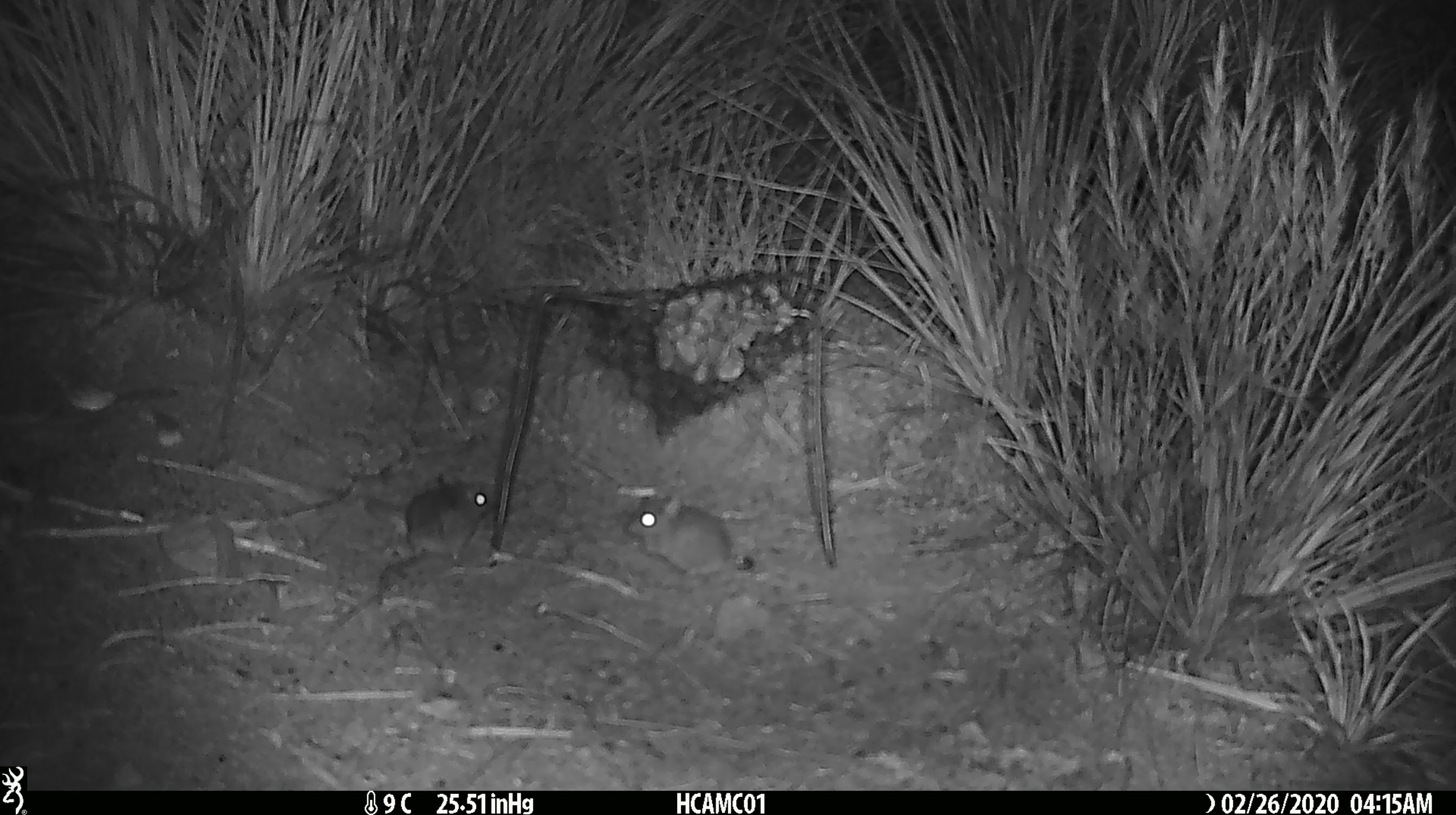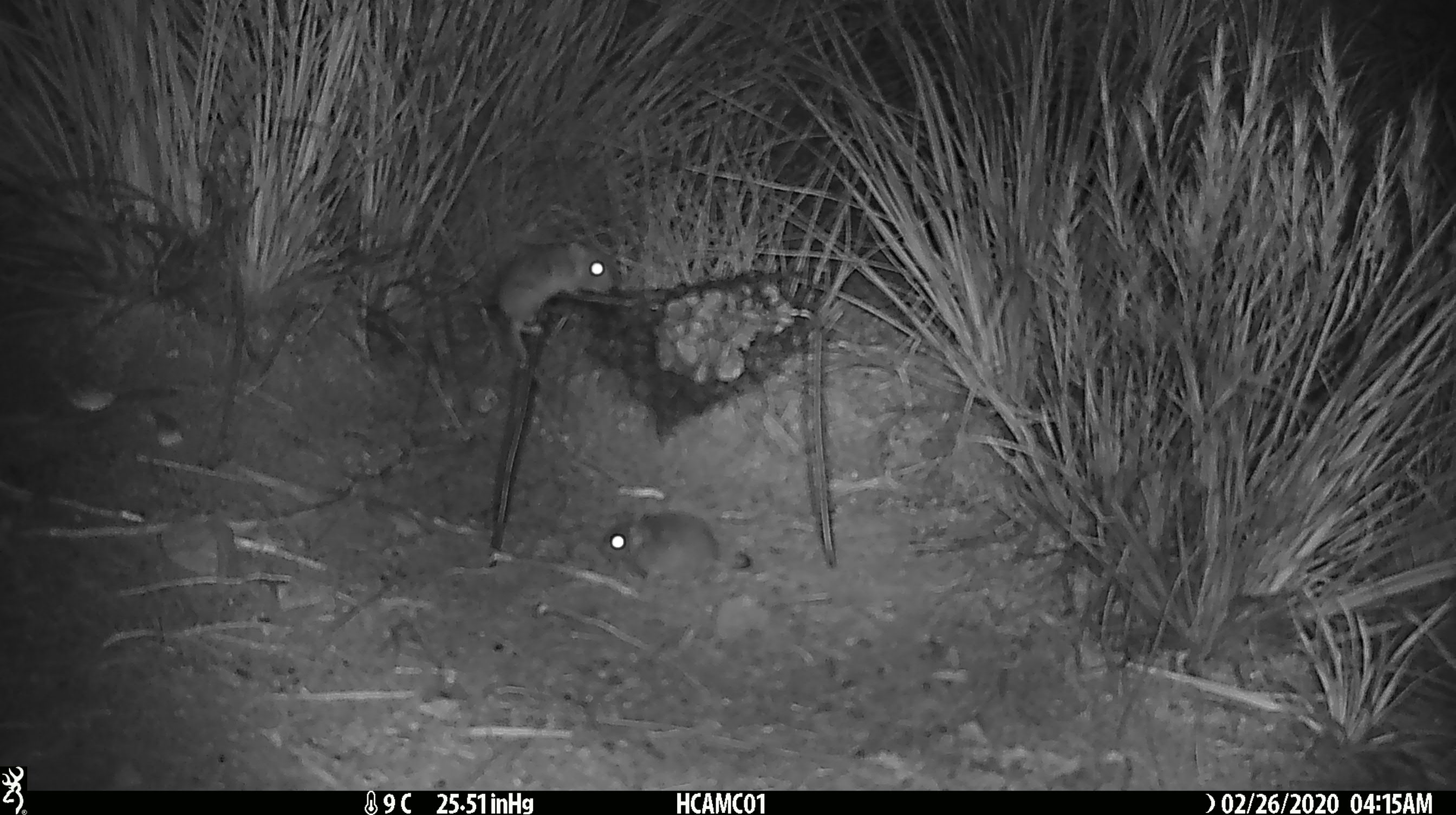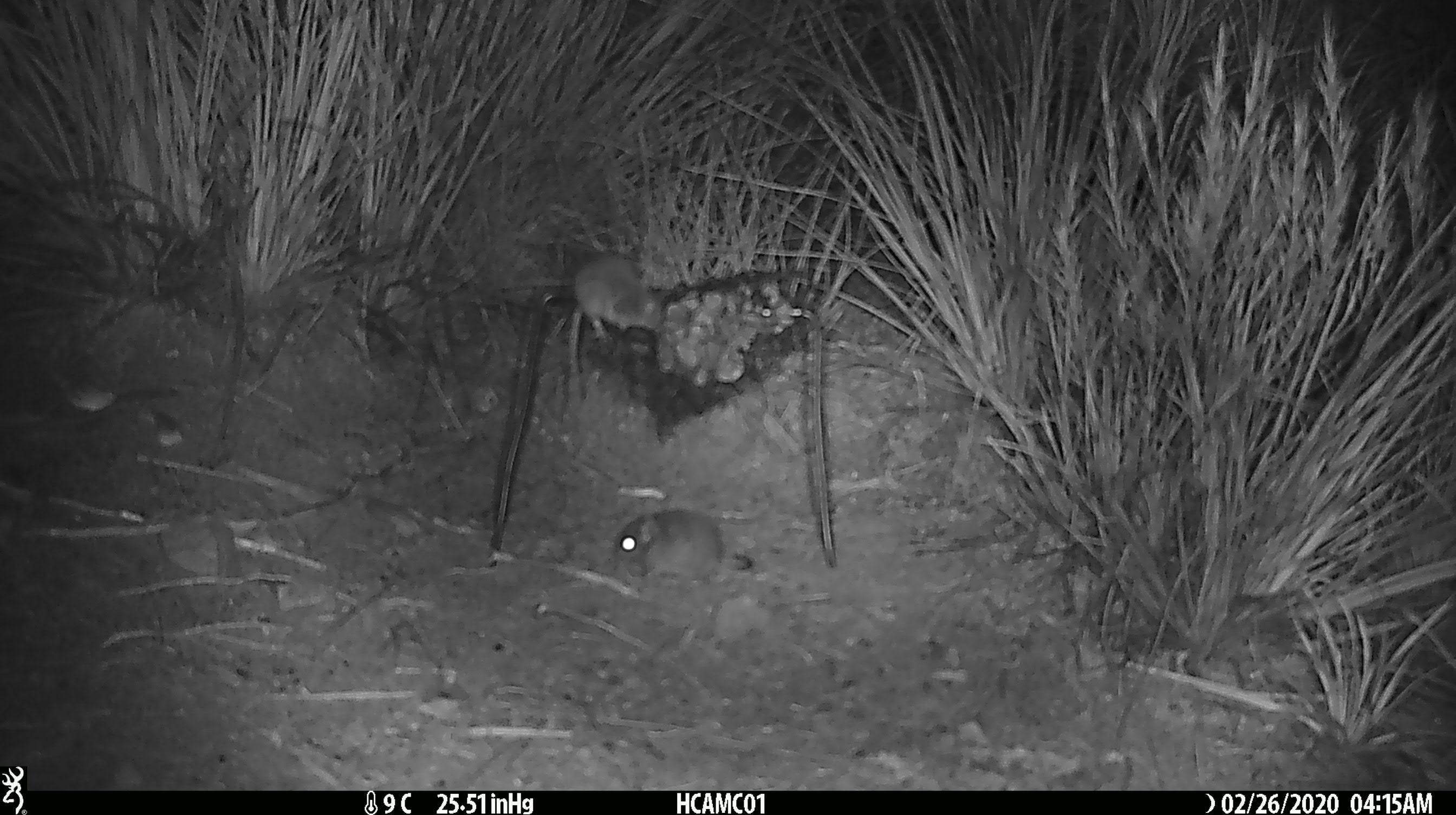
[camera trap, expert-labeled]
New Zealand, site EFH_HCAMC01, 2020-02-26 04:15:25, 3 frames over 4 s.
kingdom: Animalia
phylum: Chordata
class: Mammalia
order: Rodentia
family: Muridae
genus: Mus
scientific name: Mus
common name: mouse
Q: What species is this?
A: Mouse (Mus).